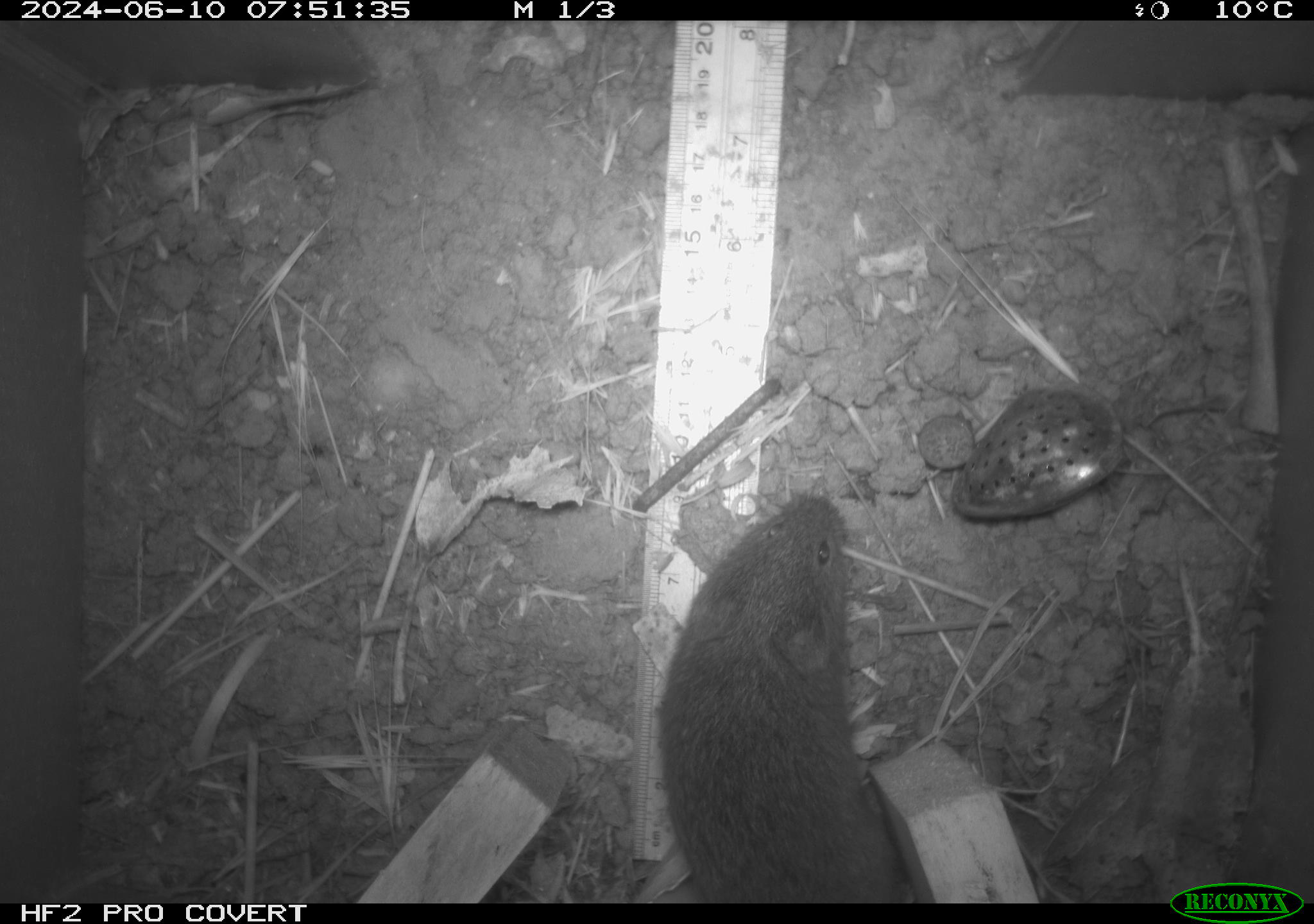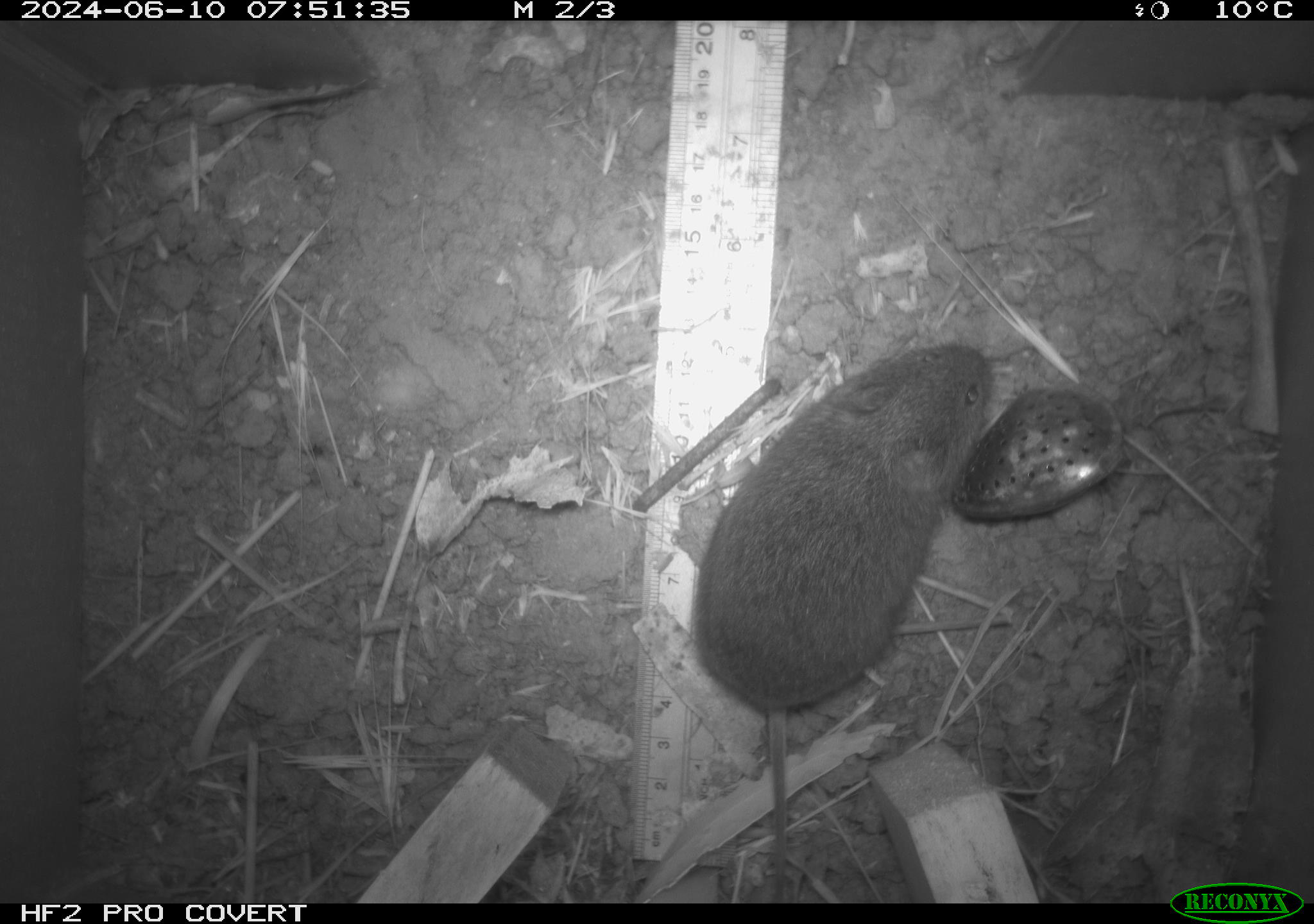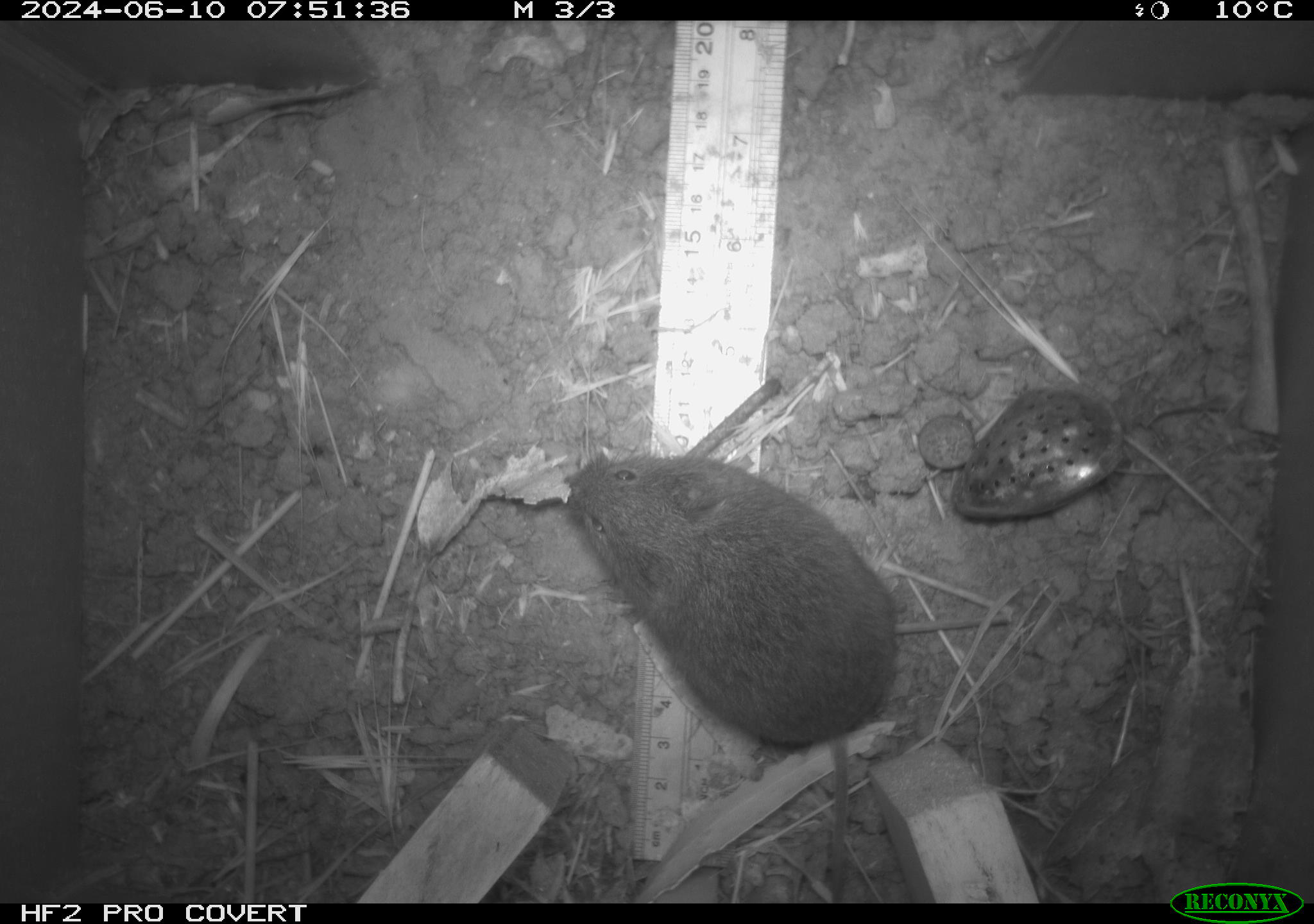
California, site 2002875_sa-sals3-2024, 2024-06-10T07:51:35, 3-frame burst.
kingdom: Animalia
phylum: Chordata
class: Mammalia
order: Rodentia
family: Cricetidae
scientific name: Arvicolinae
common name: voles, lemmings, and muskrats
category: arvicolinae subfamily